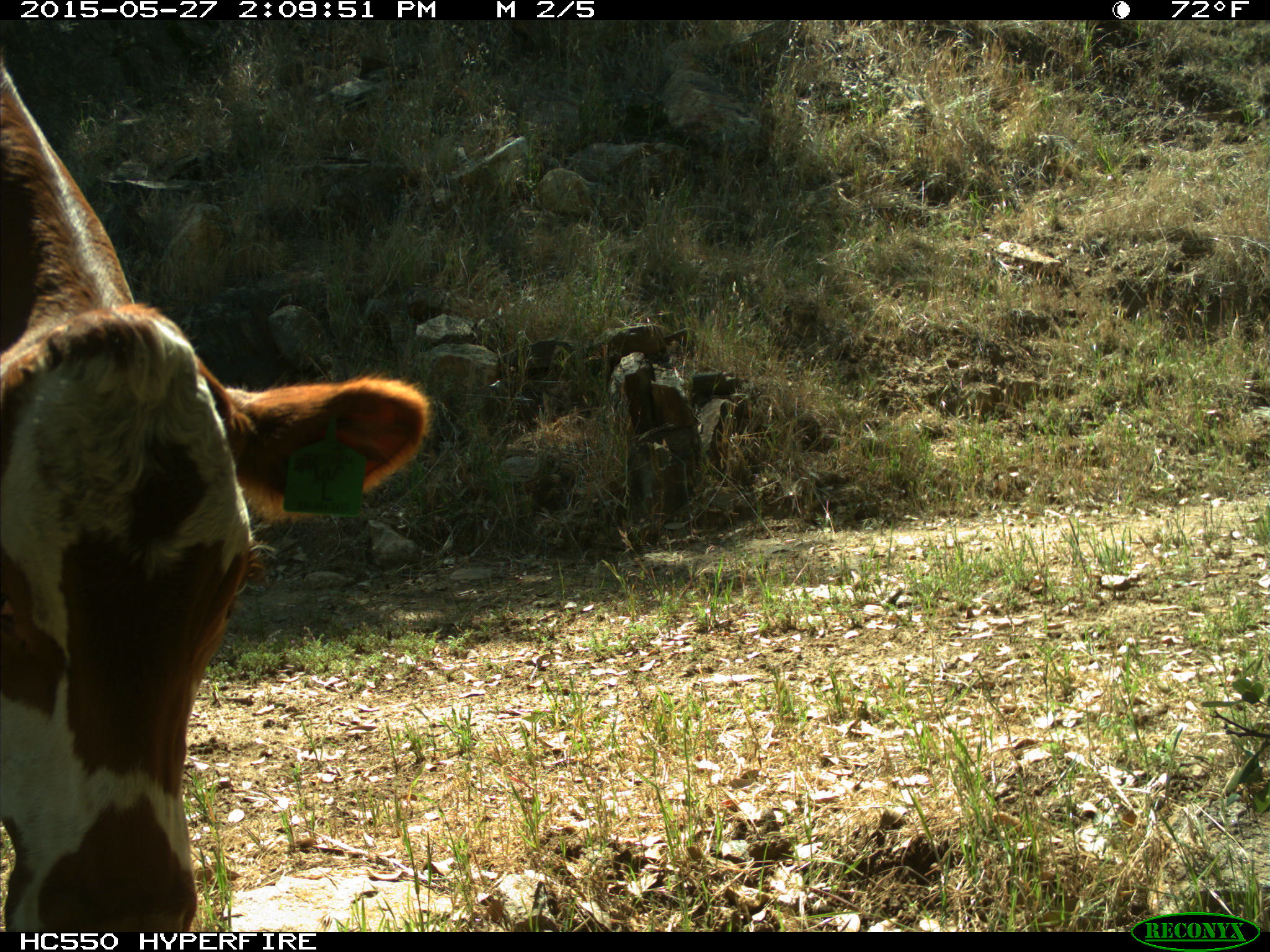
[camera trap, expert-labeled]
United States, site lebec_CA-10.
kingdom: Animalia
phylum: Chordata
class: Mammalia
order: Artiodactyla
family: Bovidae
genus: Bos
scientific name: Bos taurus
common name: domestic cow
Bos taurus (domestic cow).